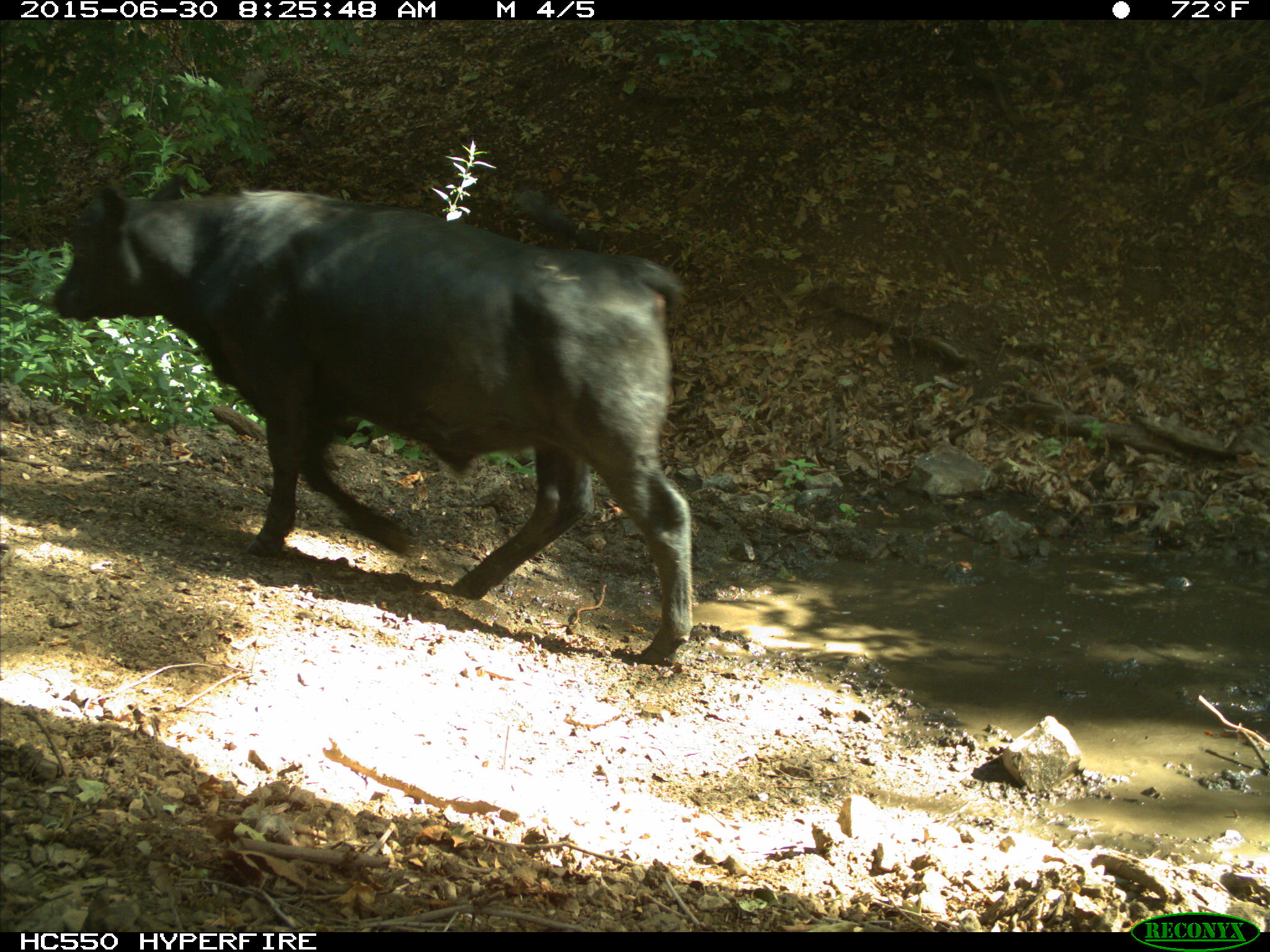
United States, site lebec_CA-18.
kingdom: Animalia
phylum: Chordata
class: Mammalia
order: Artiodactyla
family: Bovidae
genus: Bos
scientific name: Bos taurus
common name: domestic cow